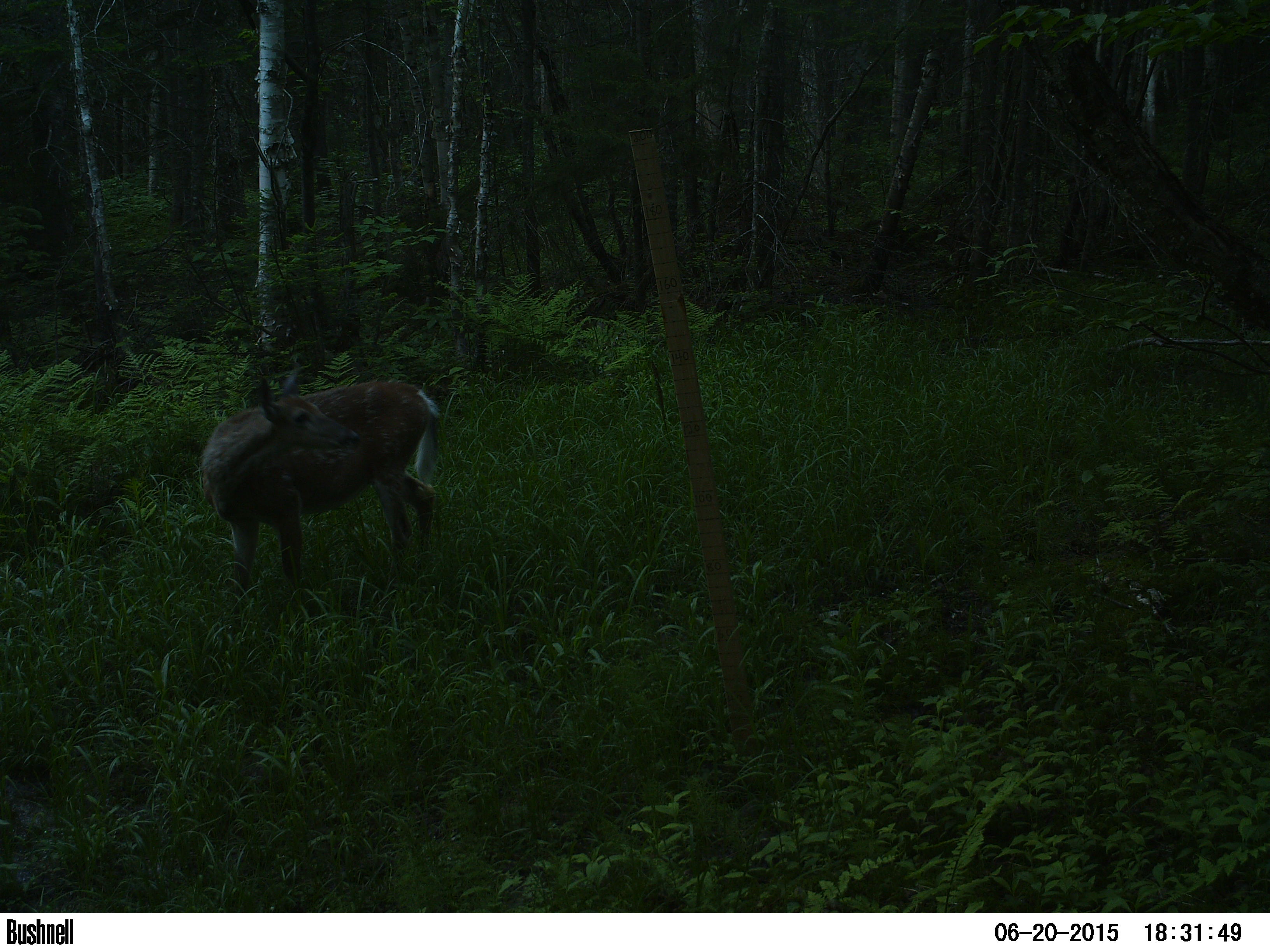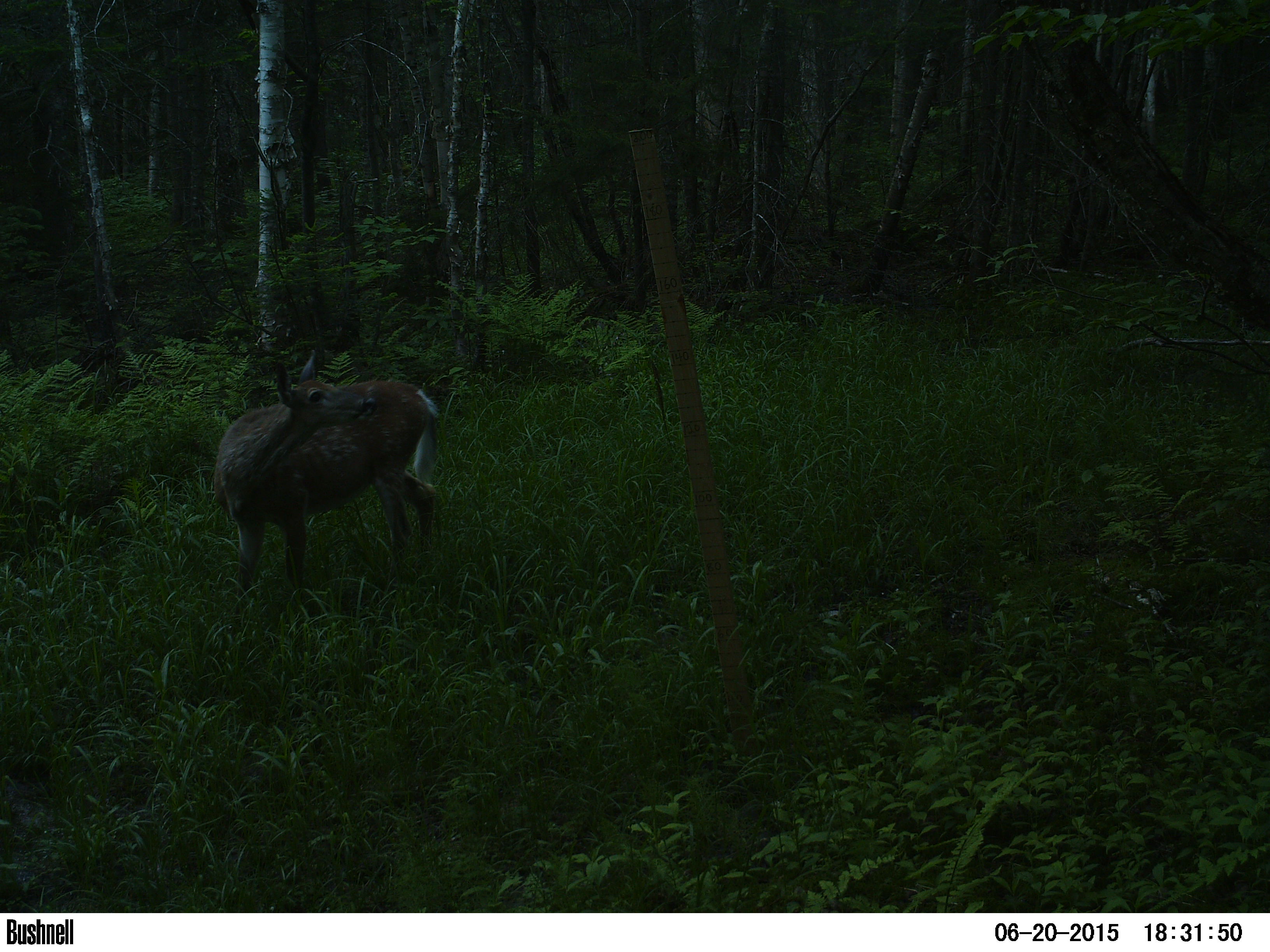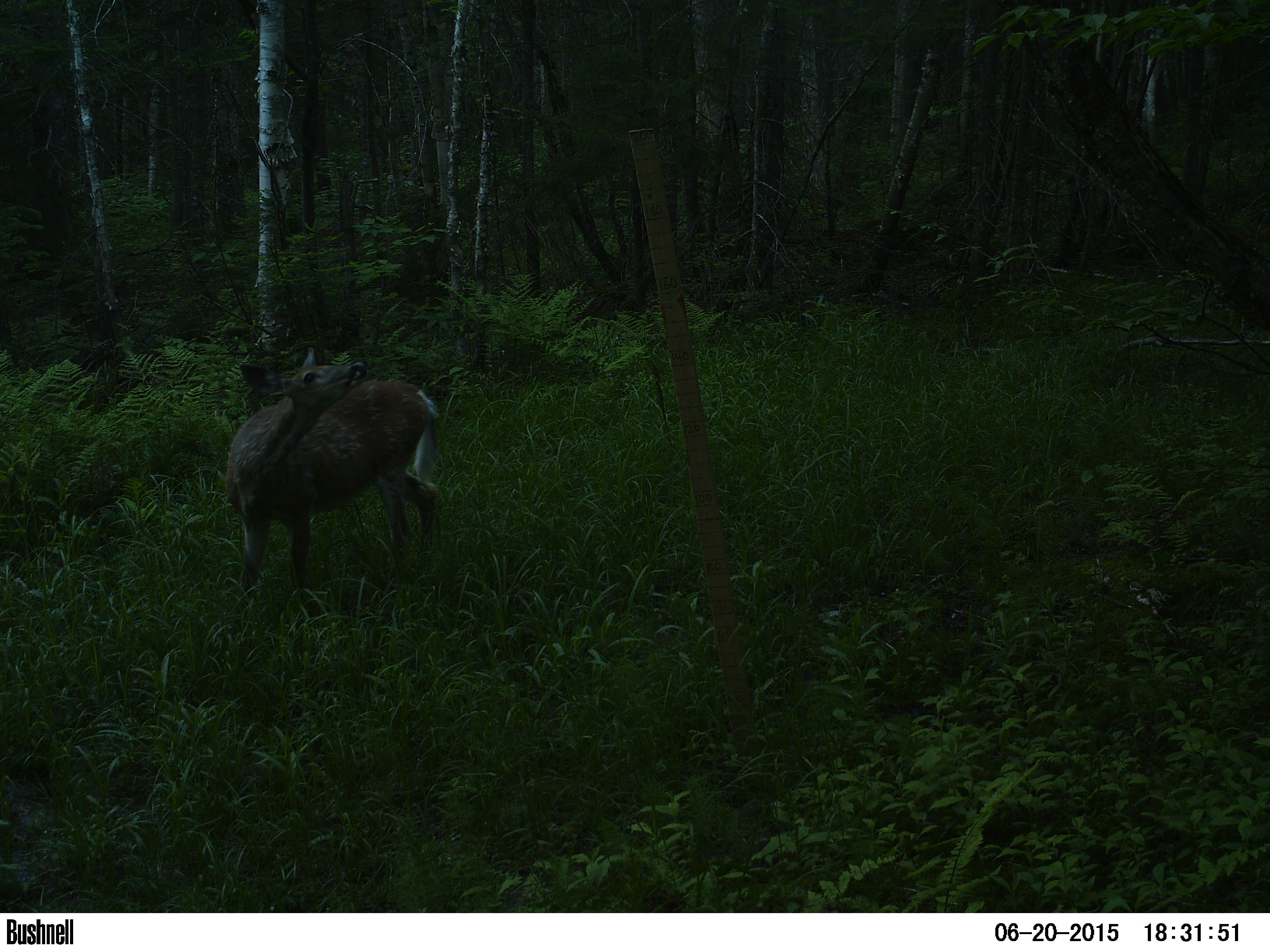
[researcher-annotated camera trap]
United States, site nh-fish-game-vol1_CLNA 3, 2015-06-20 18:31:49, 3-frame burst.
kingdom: Animalia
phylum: Chordata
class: Mammalia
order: Artiodactyla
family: Cervidae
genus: Odocoileus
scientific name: Odocoileus virginianus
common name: white-tailed deer